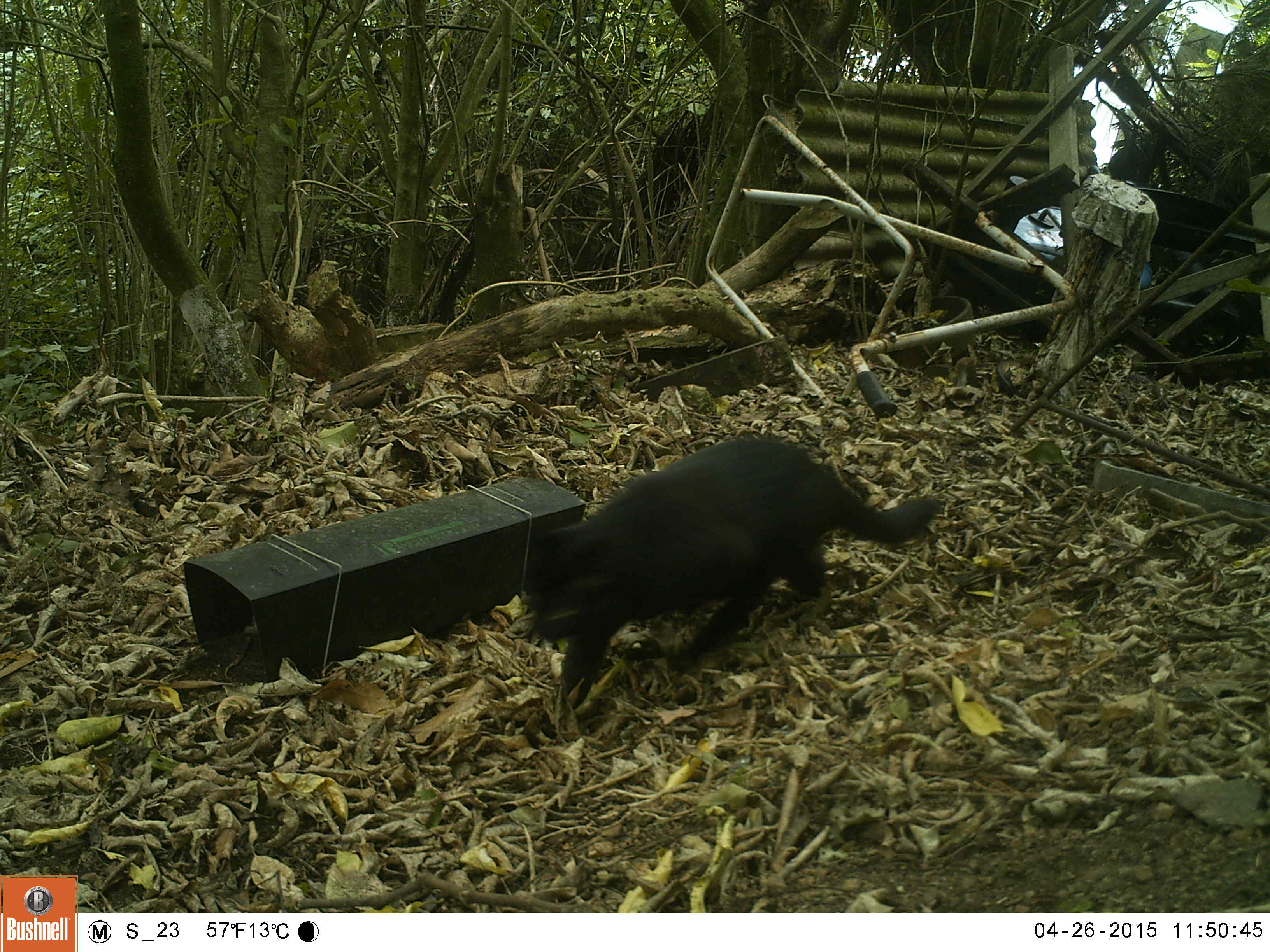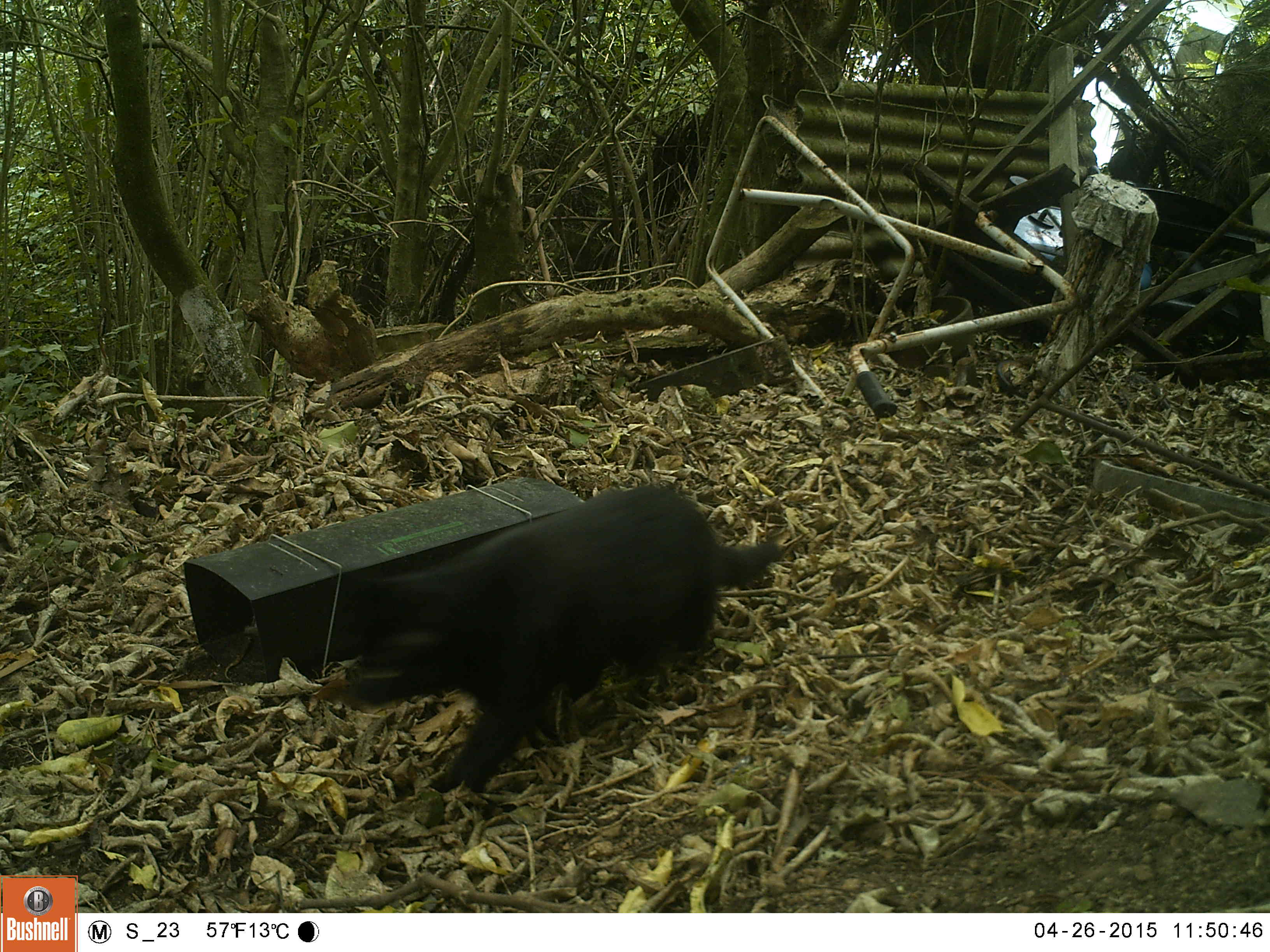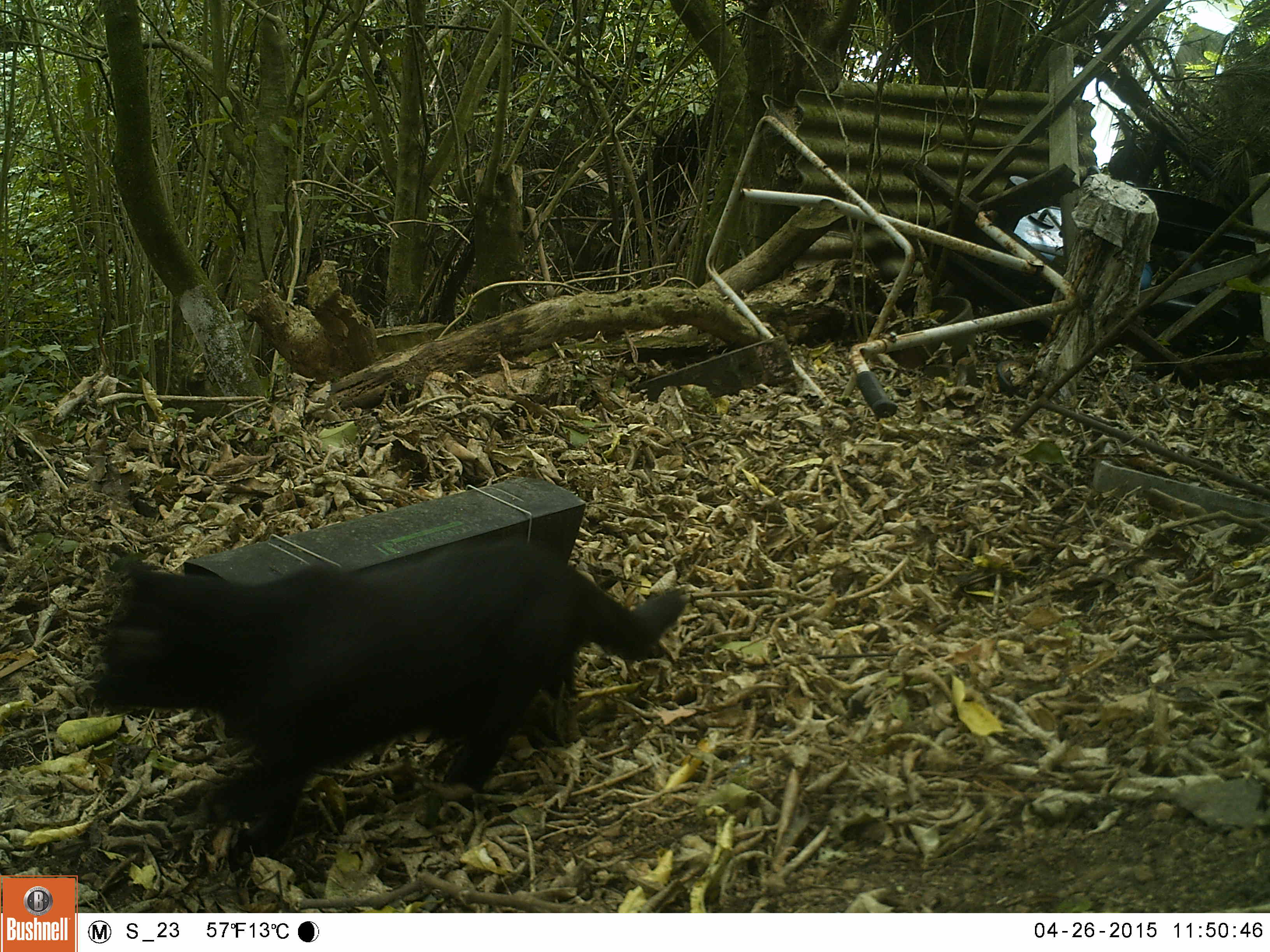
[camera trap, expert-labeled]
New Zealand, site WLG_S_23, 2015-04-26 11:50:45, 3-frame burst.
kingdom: Animalia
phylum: Chordata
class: Mammalia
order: Carnivora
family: Felidae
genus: Felis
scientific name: Felis catus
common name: domestic cat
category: cat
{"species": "cat (domestic cat) (Felis catus)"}